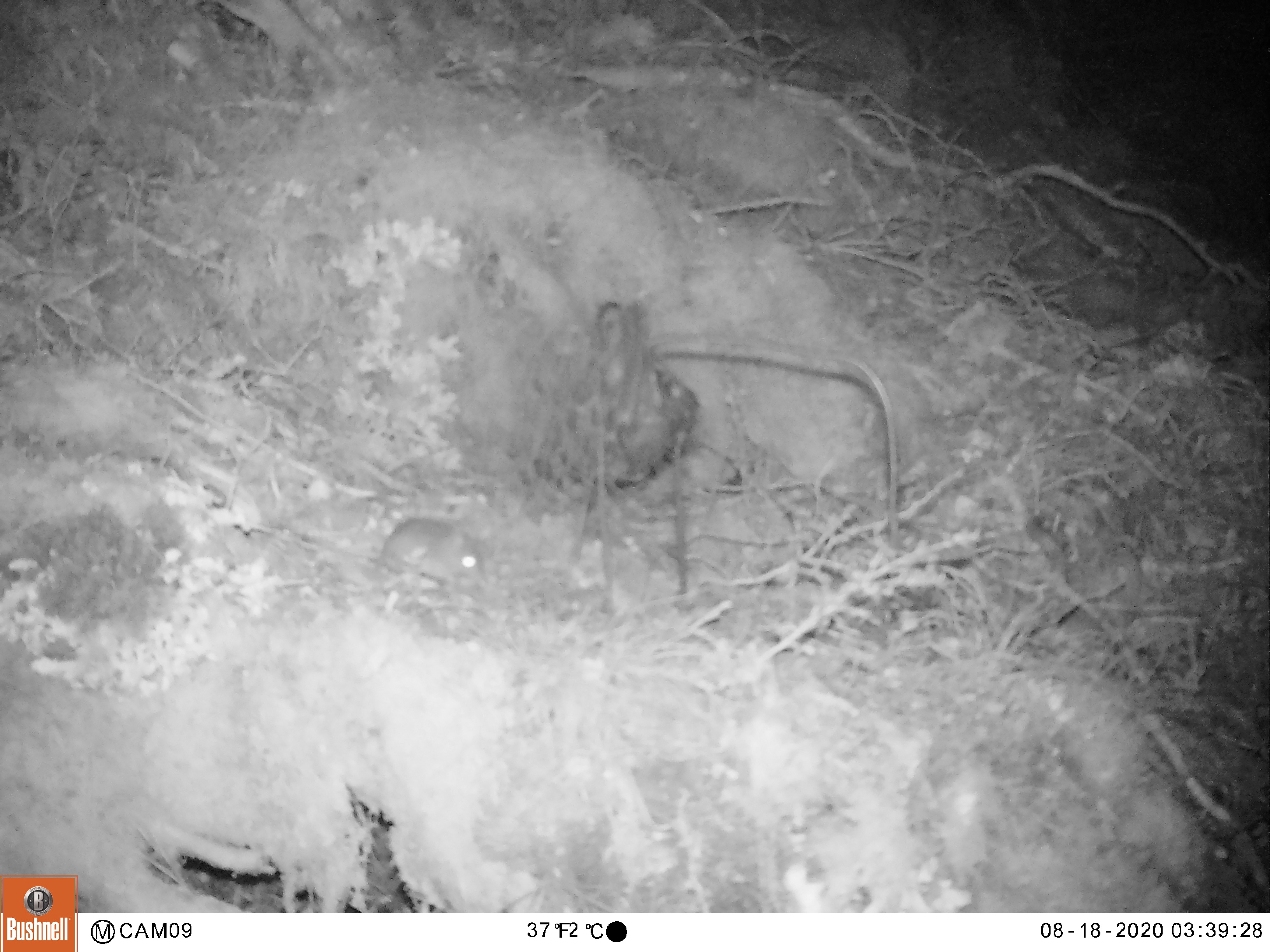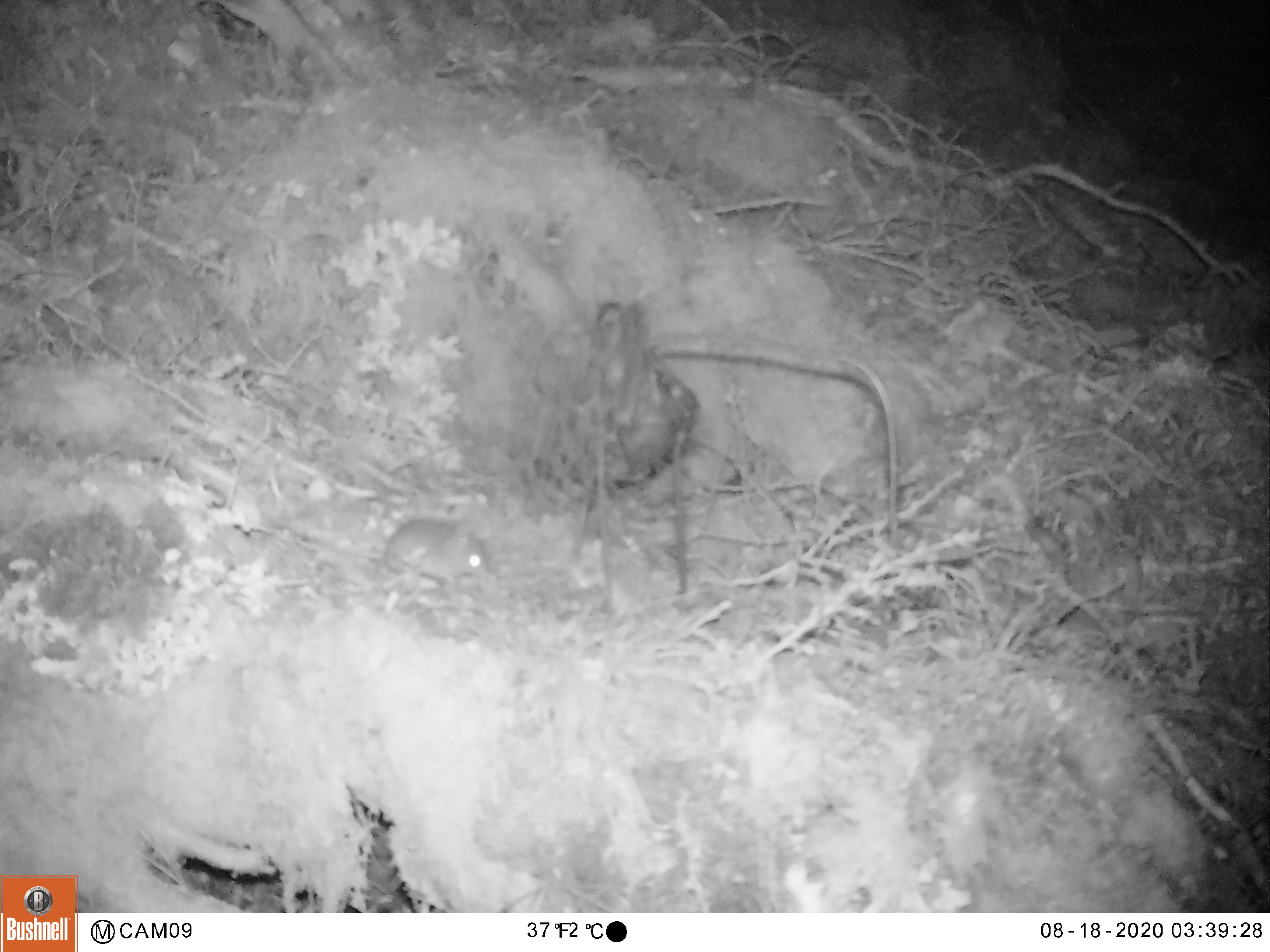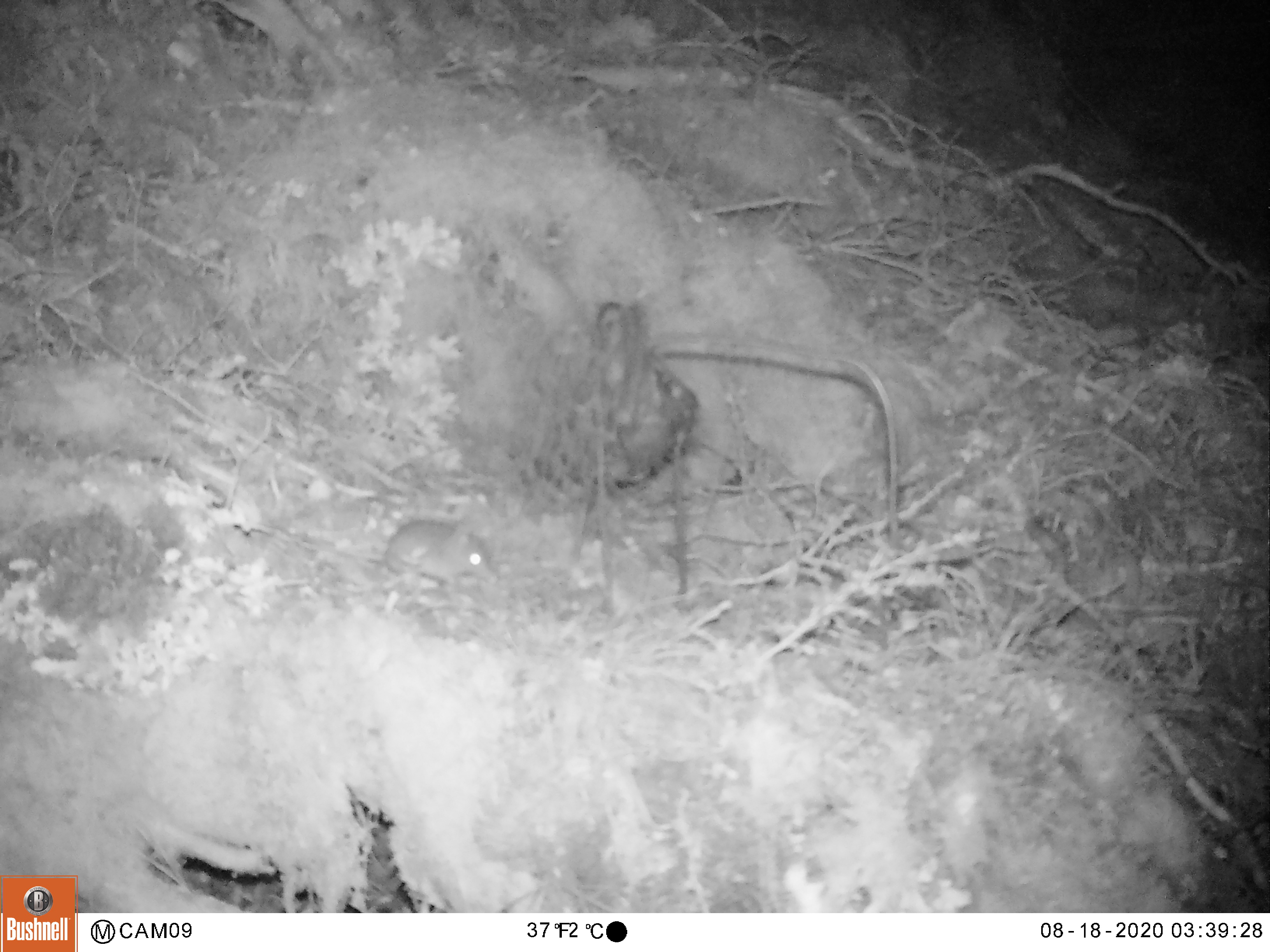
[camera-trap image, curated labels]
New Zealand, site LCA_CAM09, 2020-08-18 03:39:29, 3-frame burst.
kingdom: Animalia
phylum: Chordata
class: Mammalia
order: Rodentia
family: Muridae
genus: Mus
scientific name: Mus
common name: mouse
Mouse (Mus).